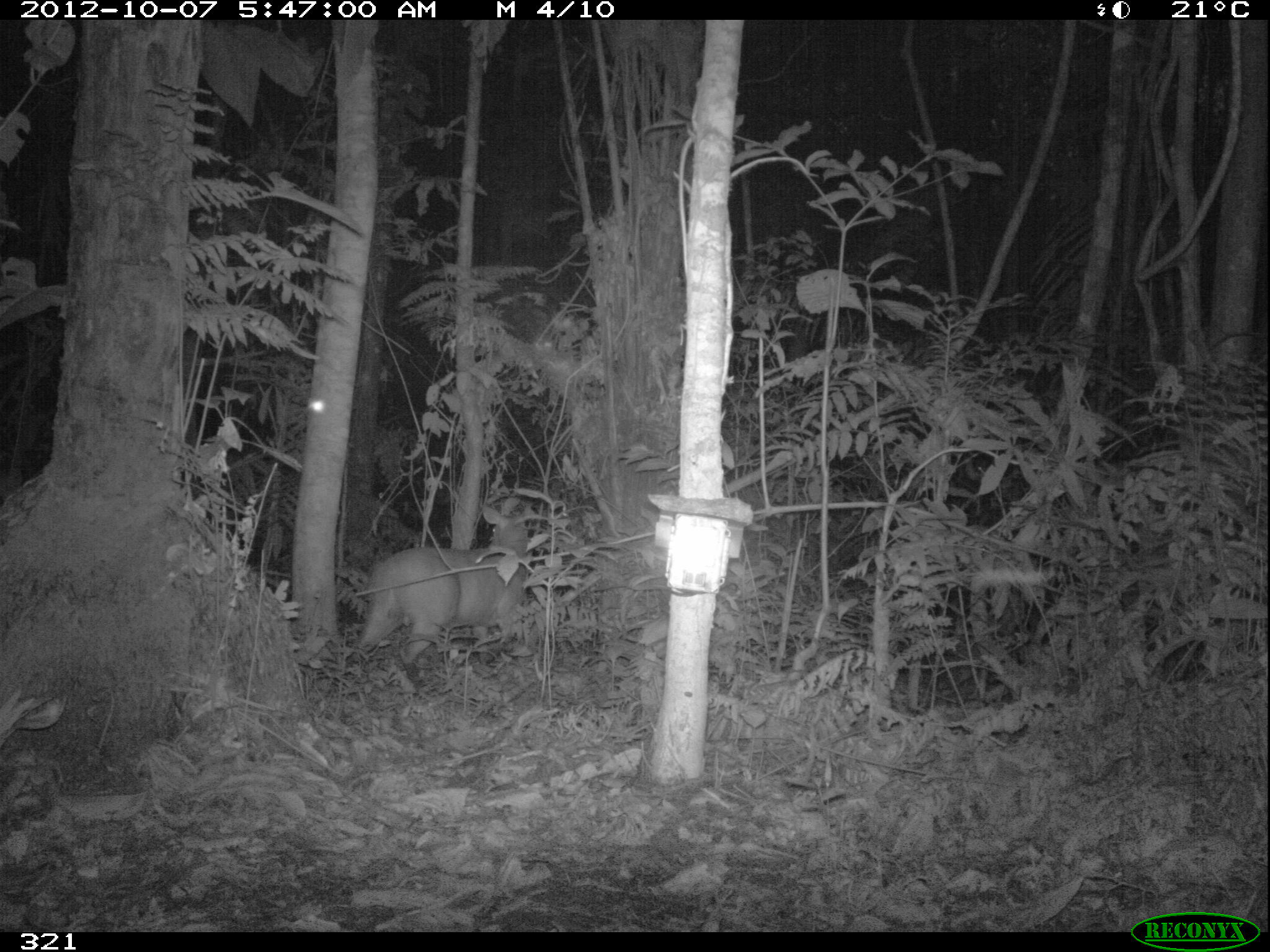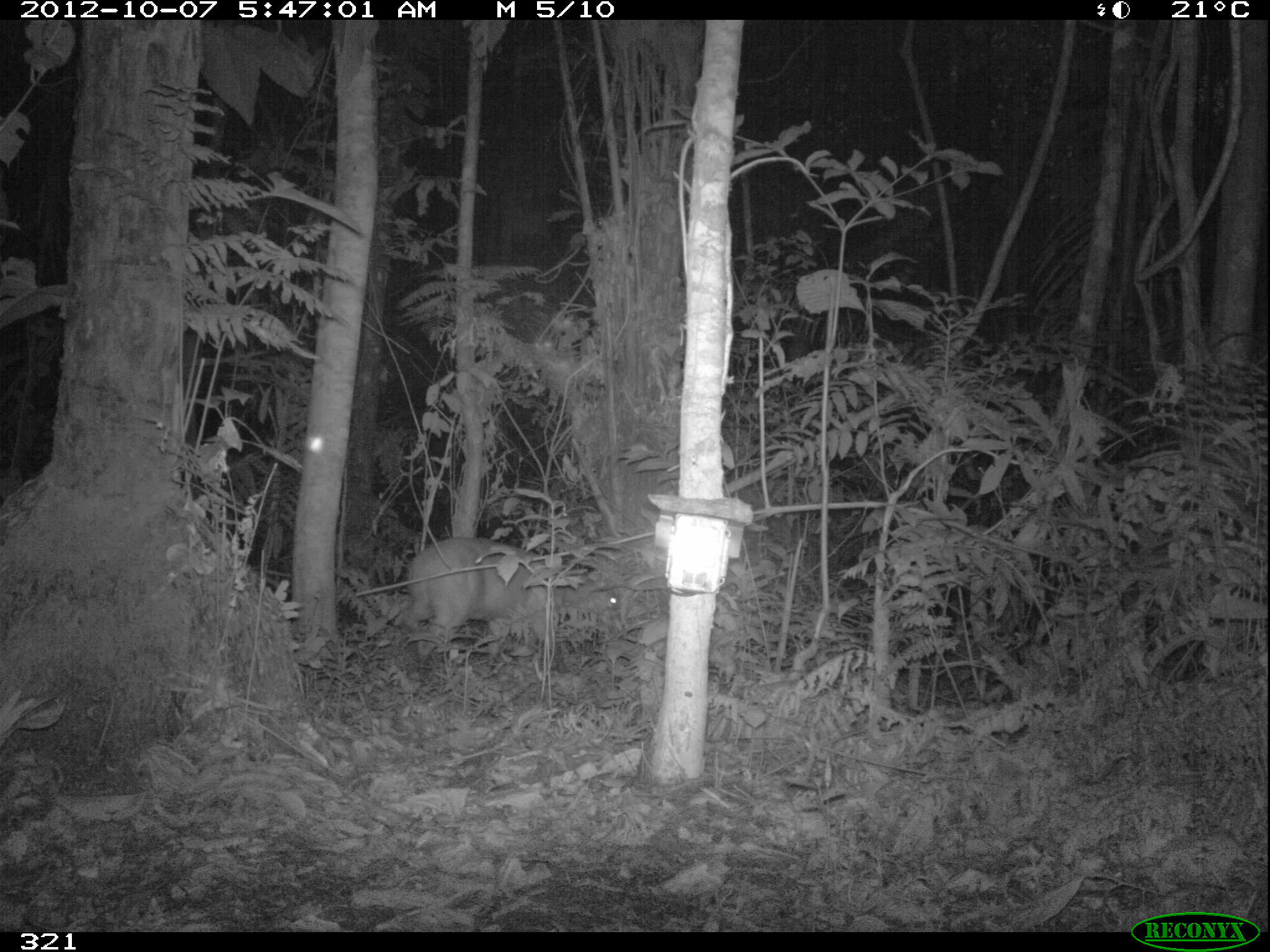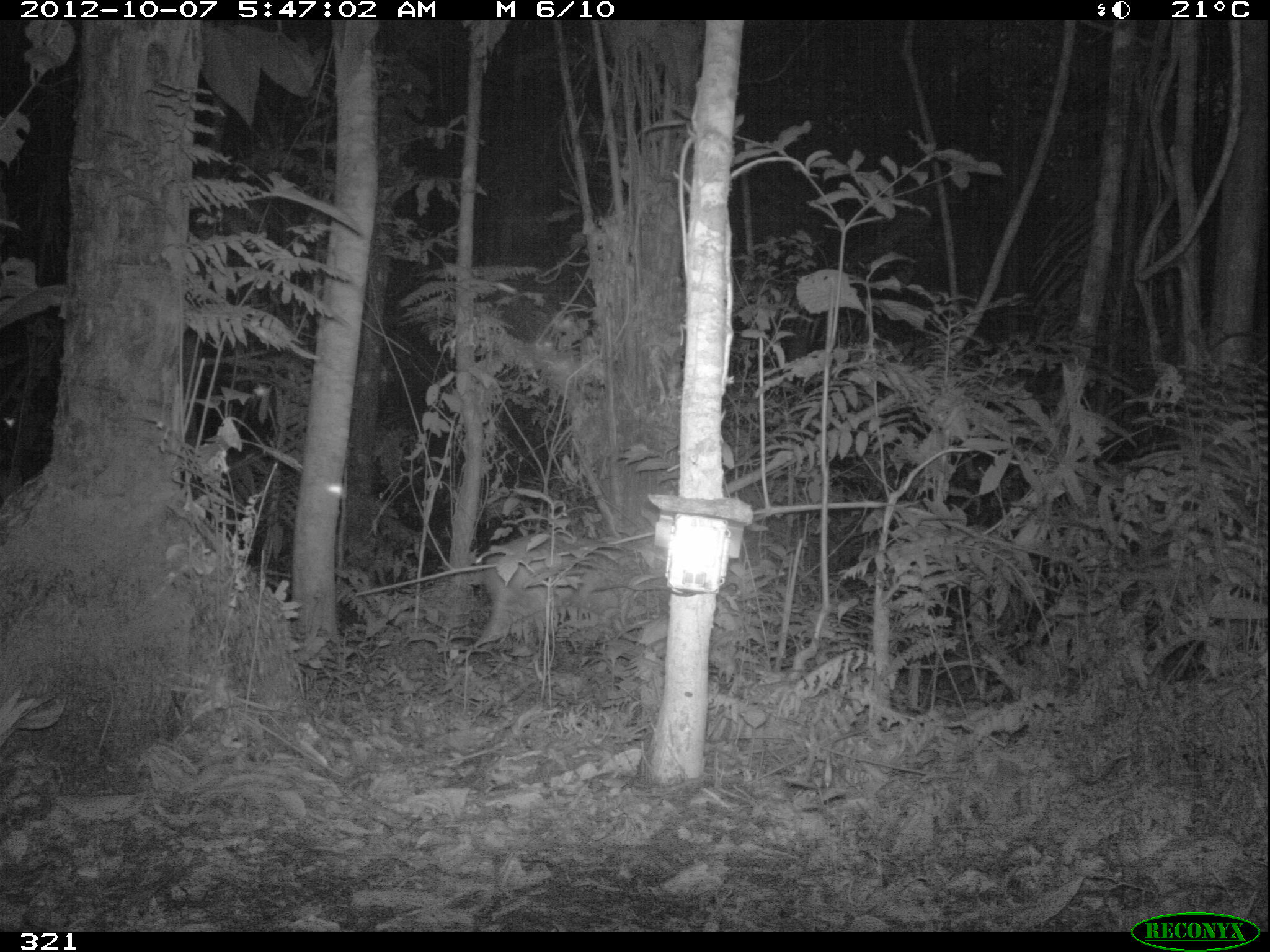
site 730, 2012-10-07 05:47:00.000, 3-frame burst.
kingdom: Animalia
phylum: Chordata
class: Mammalia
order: Artiodactyla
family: Cervidae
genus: Mazama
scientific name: Mazama americana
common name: red brocket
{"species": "Mazama americana (red brocket)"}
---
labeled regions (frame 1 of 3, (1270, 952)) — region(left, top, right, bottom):
mazama americana: region(355, 505, 528, 676)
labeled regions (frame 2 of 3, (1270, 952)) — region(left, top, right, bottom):
mazama americana: region(401, 536, 623, 665)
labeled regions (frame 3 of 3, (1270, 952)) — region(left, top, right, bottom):
mazama americana: region(475, 532, 627, 645)